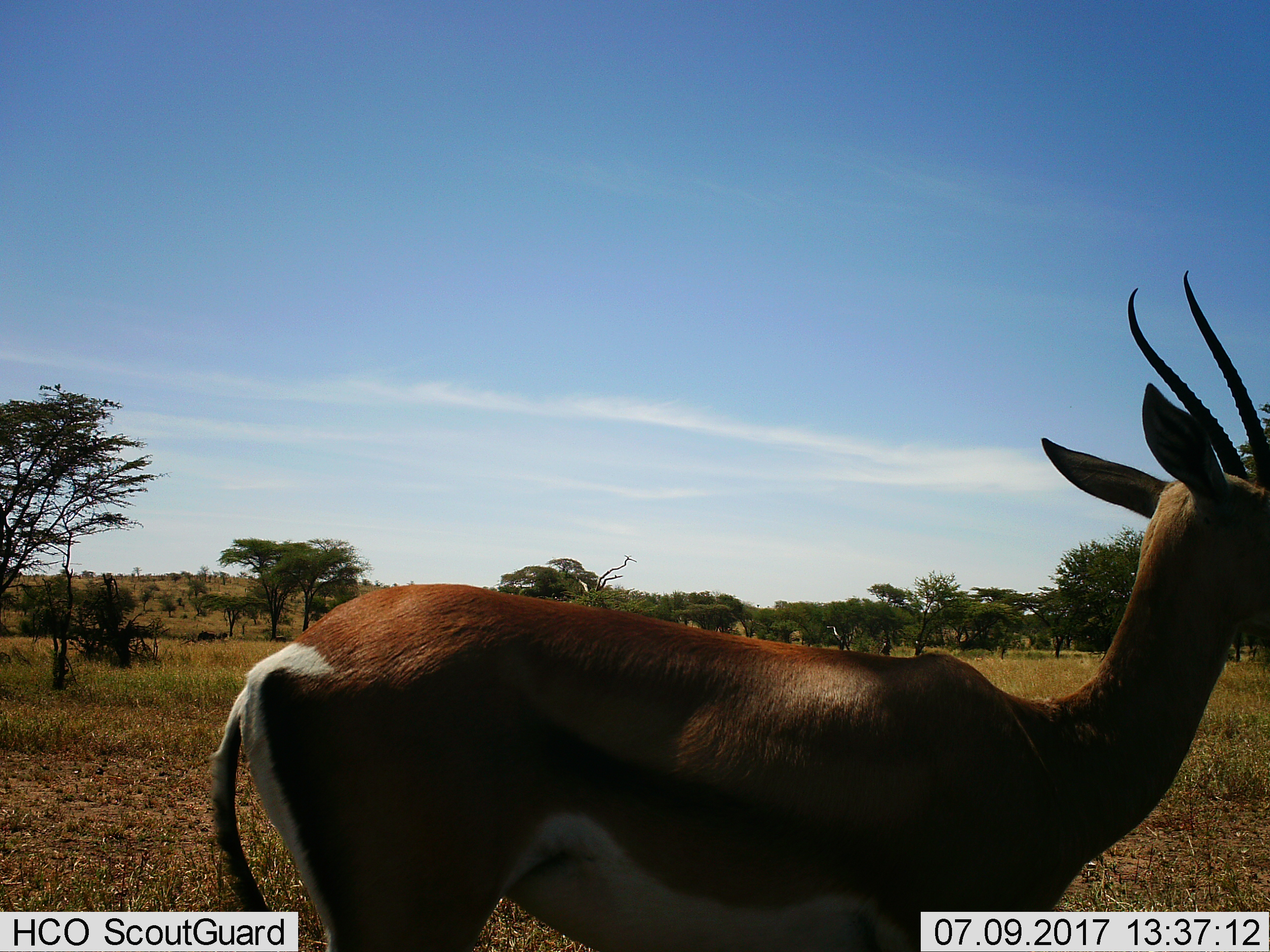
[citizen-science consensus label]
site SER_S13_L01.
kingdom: Animalia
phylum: Chordata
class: Mammalia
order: Artiodactyla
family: Bovidae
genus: Eudorcas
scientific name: Eudorcas thomsonii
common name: thomson's gazelle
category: gazellethomsons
Gazellethomsons (thomson's gazelle) (Eudorcas thomsonii), count 1. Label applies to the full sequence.